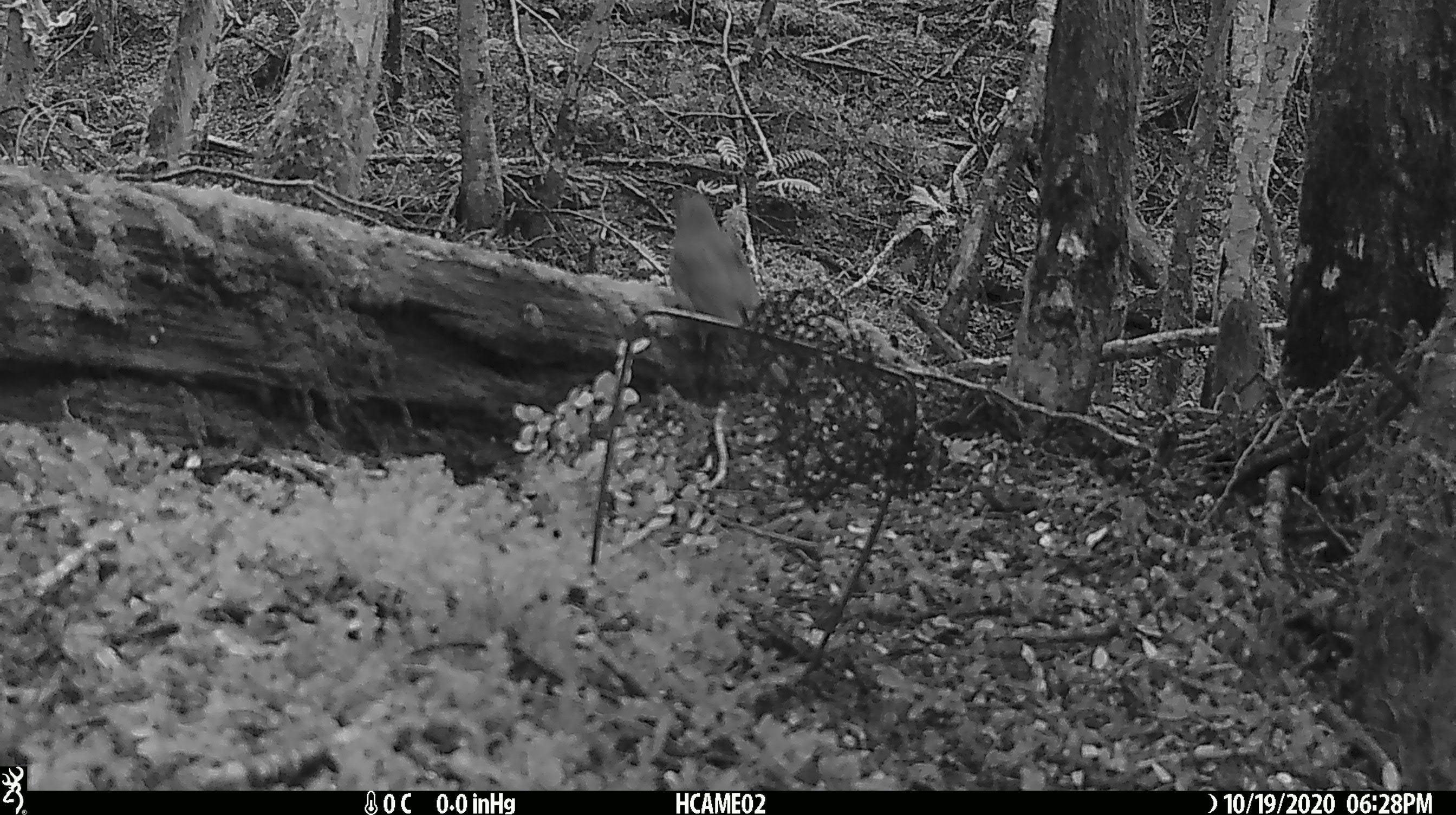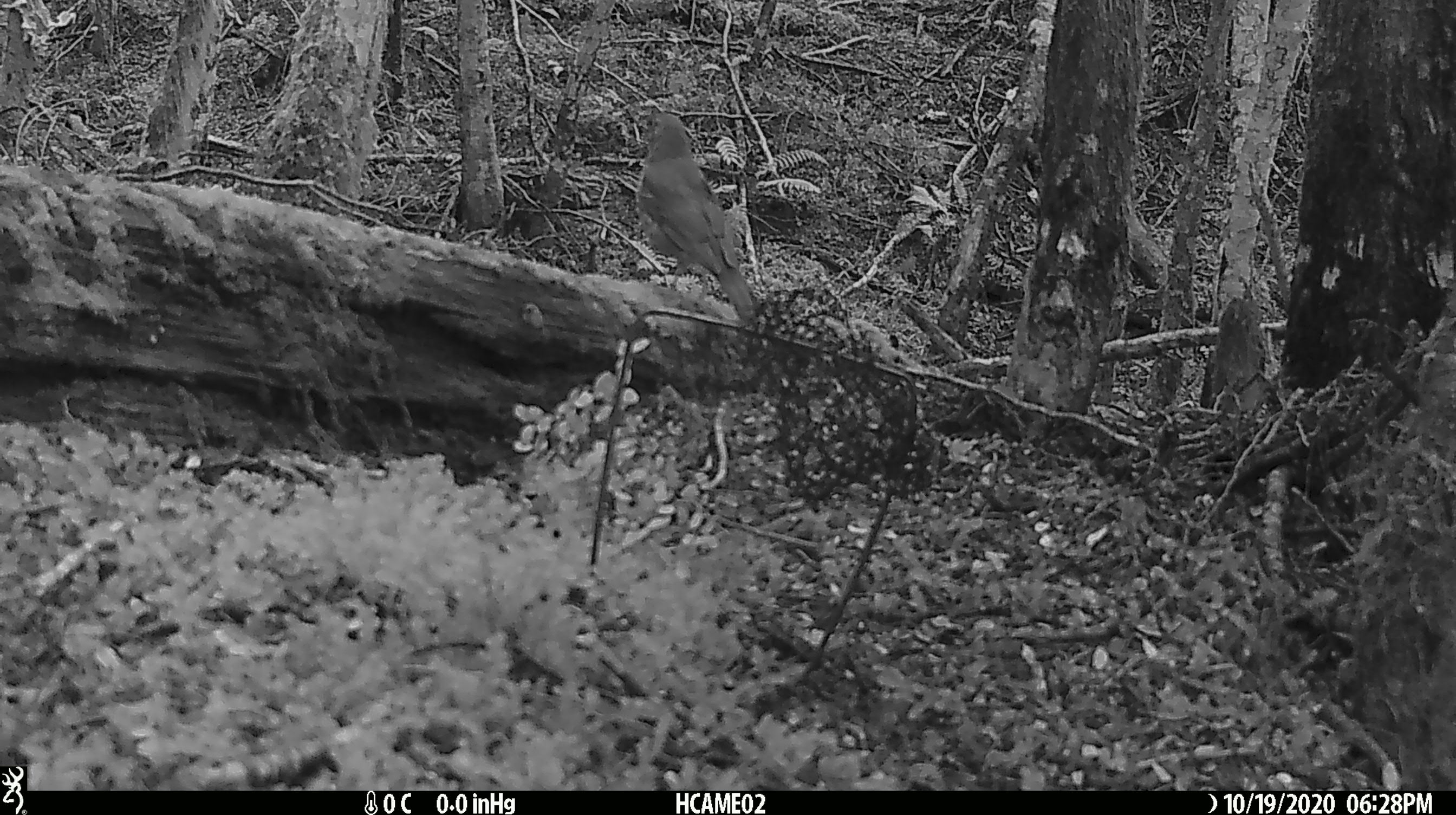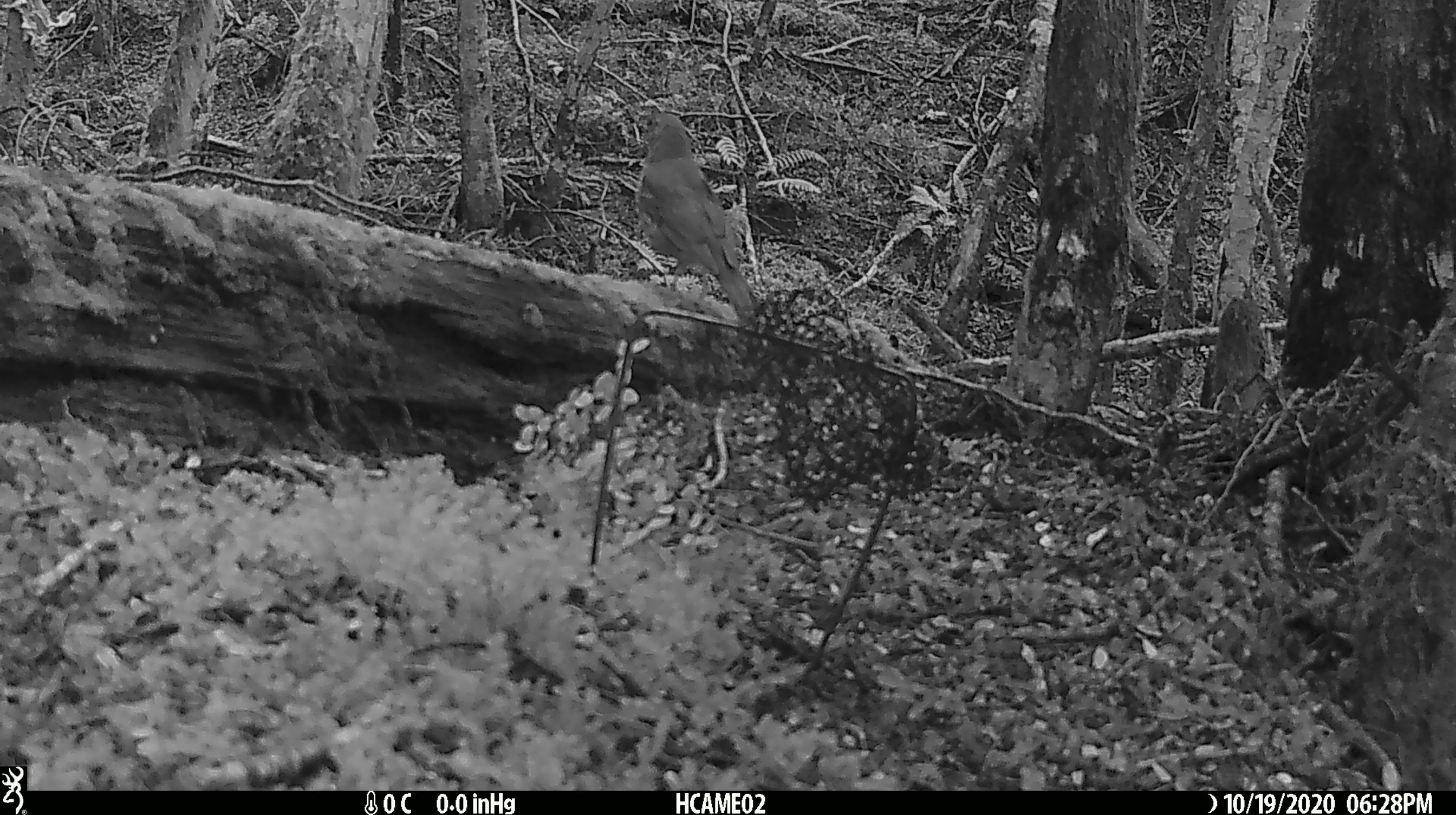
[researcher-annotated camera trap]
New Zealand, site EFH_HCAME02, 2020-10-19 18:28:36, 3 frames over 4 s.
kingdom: Animalia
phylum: Chordata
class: Aves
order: Passeriformes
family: Turdidae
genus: Turdus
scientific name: Turdus philomelos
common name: song thrush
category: thrush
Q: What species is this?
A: Thrush (song thrush) (Turdus philomelos).